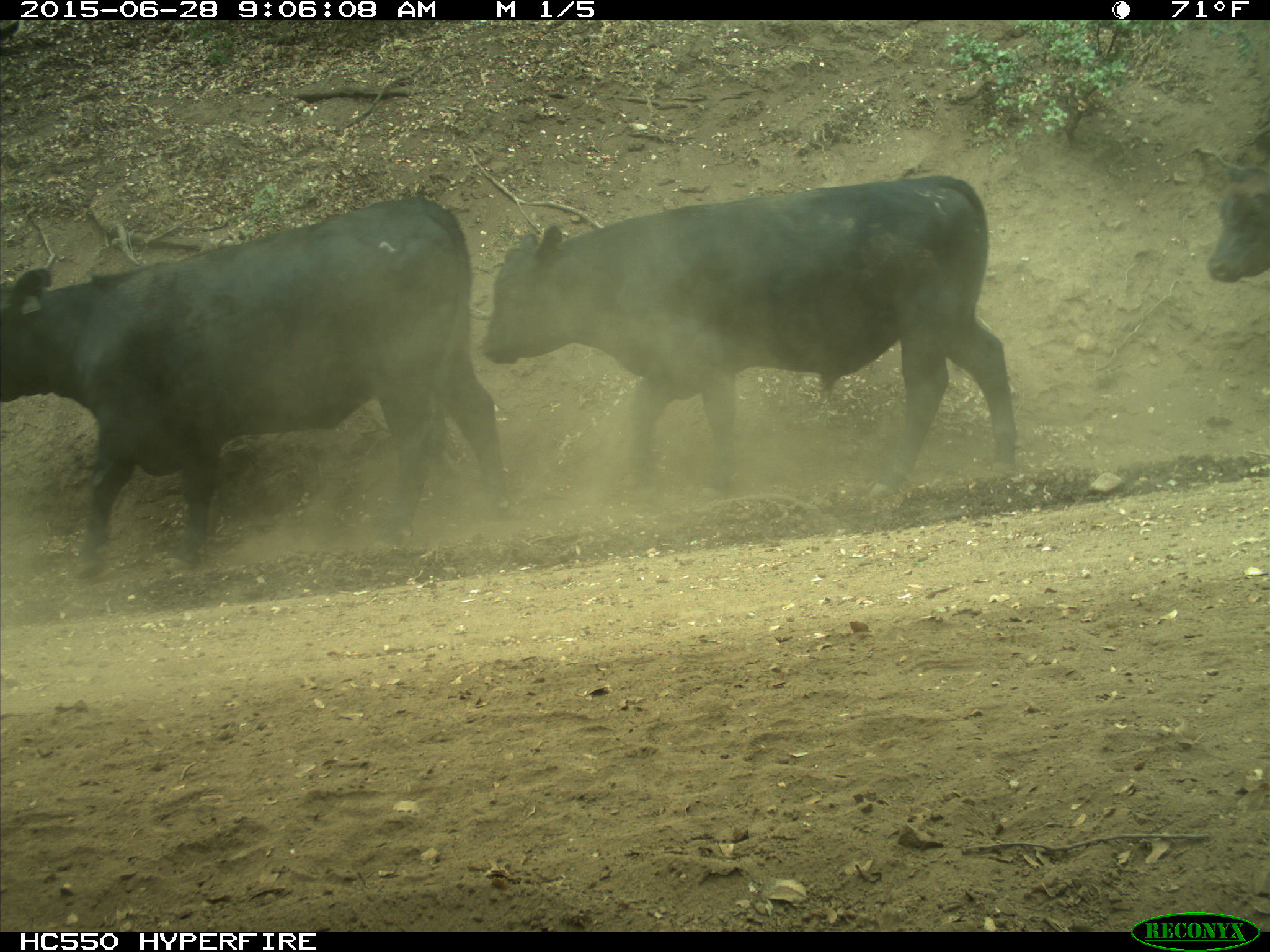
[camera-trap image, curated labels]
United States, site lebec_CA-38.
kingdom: Animalia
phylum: Chordata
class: Mammalia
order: Artiodactyla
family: Bovidae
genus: Bos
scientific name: Bos taurus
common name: domestic cow